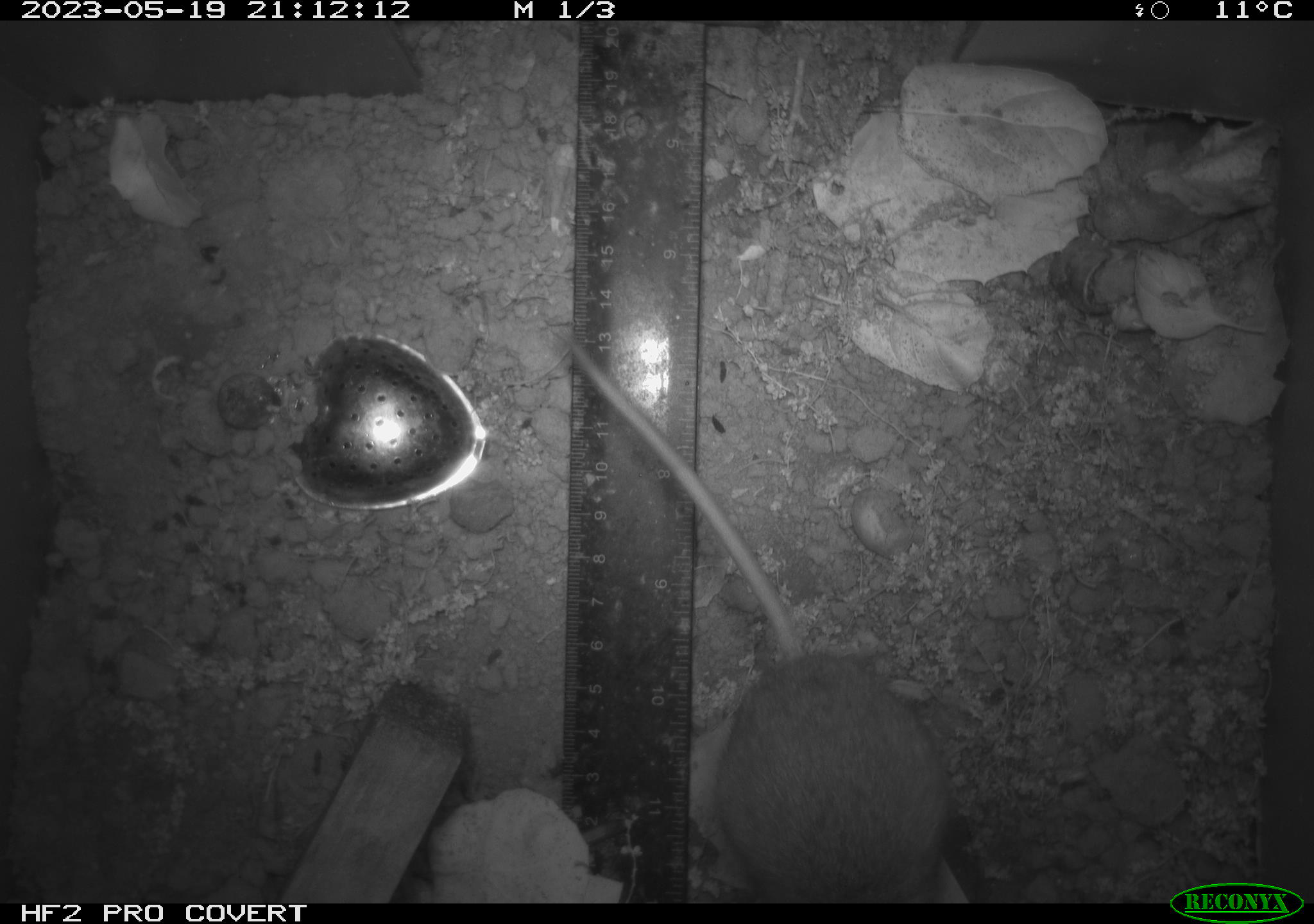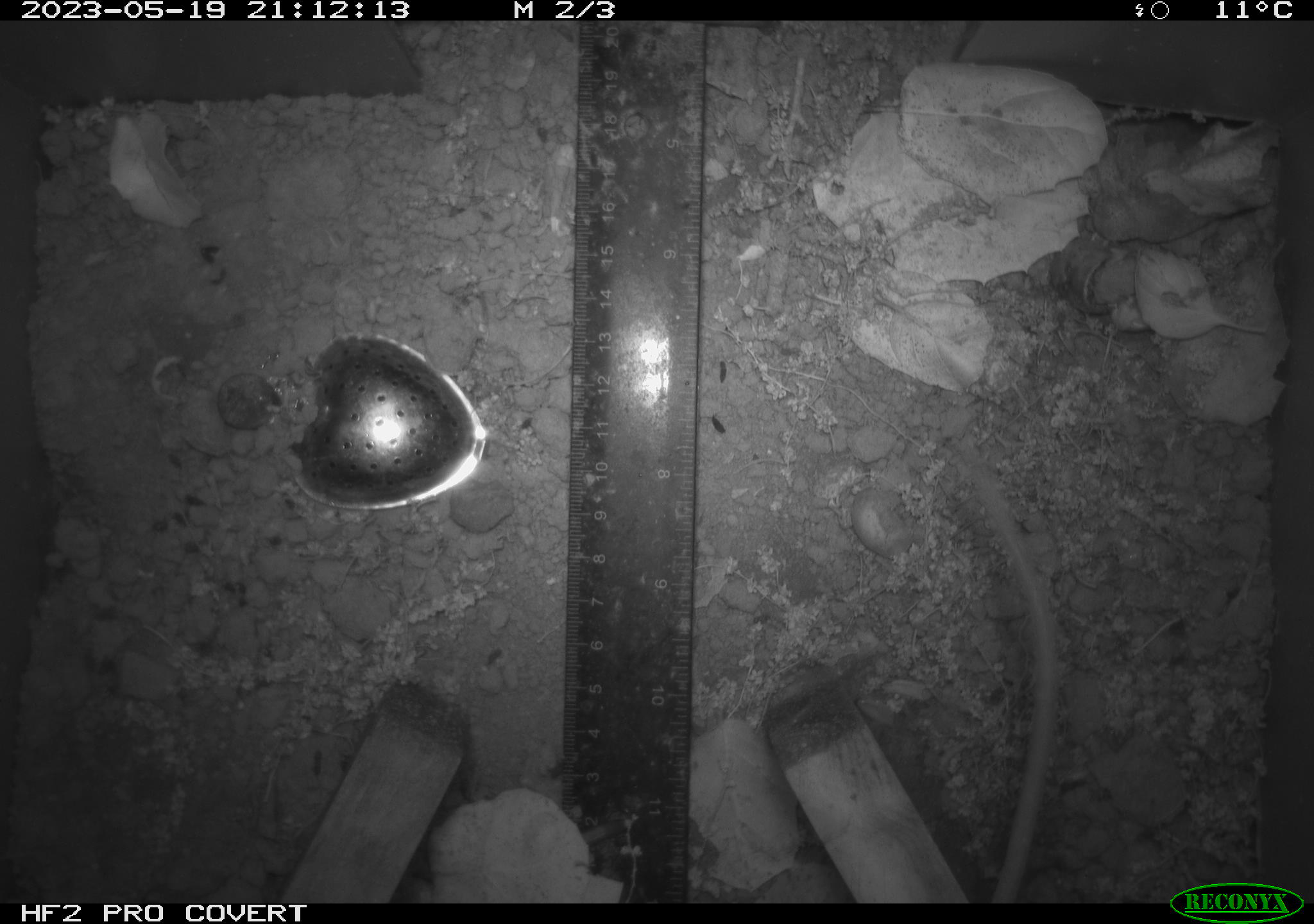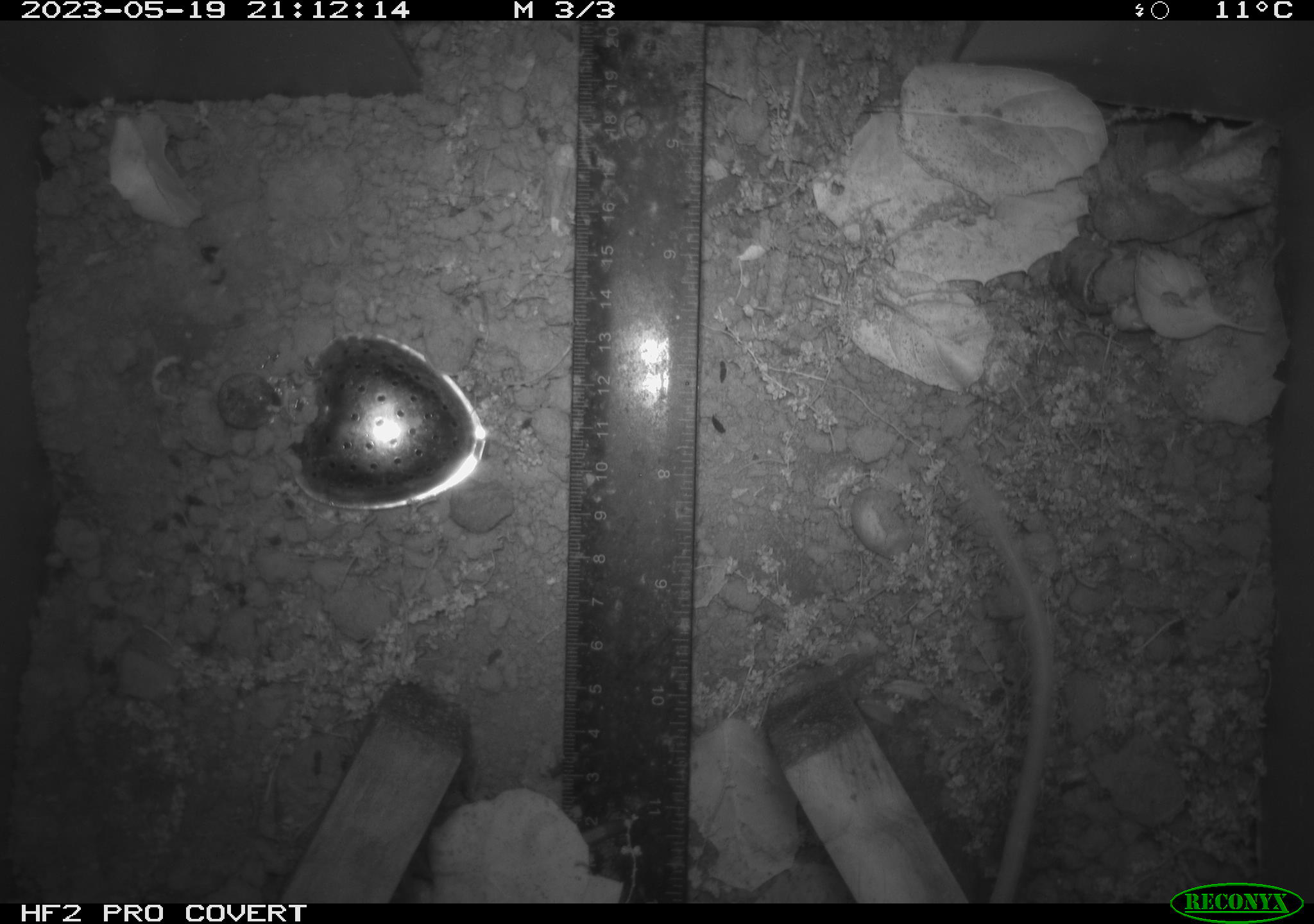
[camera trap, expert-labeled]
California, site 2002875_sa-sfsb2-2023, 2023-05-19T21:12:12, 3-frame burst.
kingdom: Animalia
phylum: Chordata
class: Mammalia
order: Rodentia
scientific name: Rodentia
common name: mouse species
Mouse species (Rodentia).